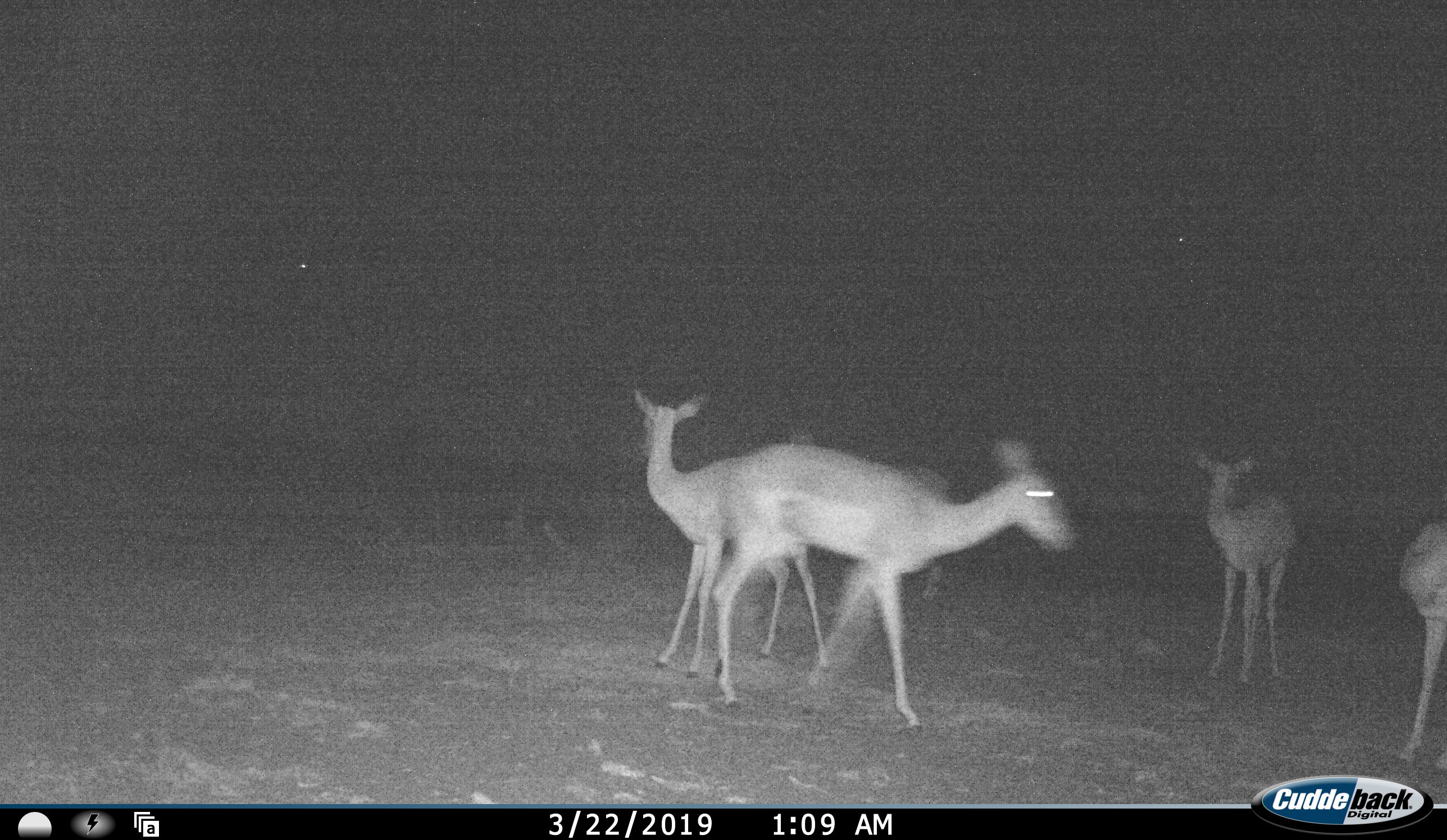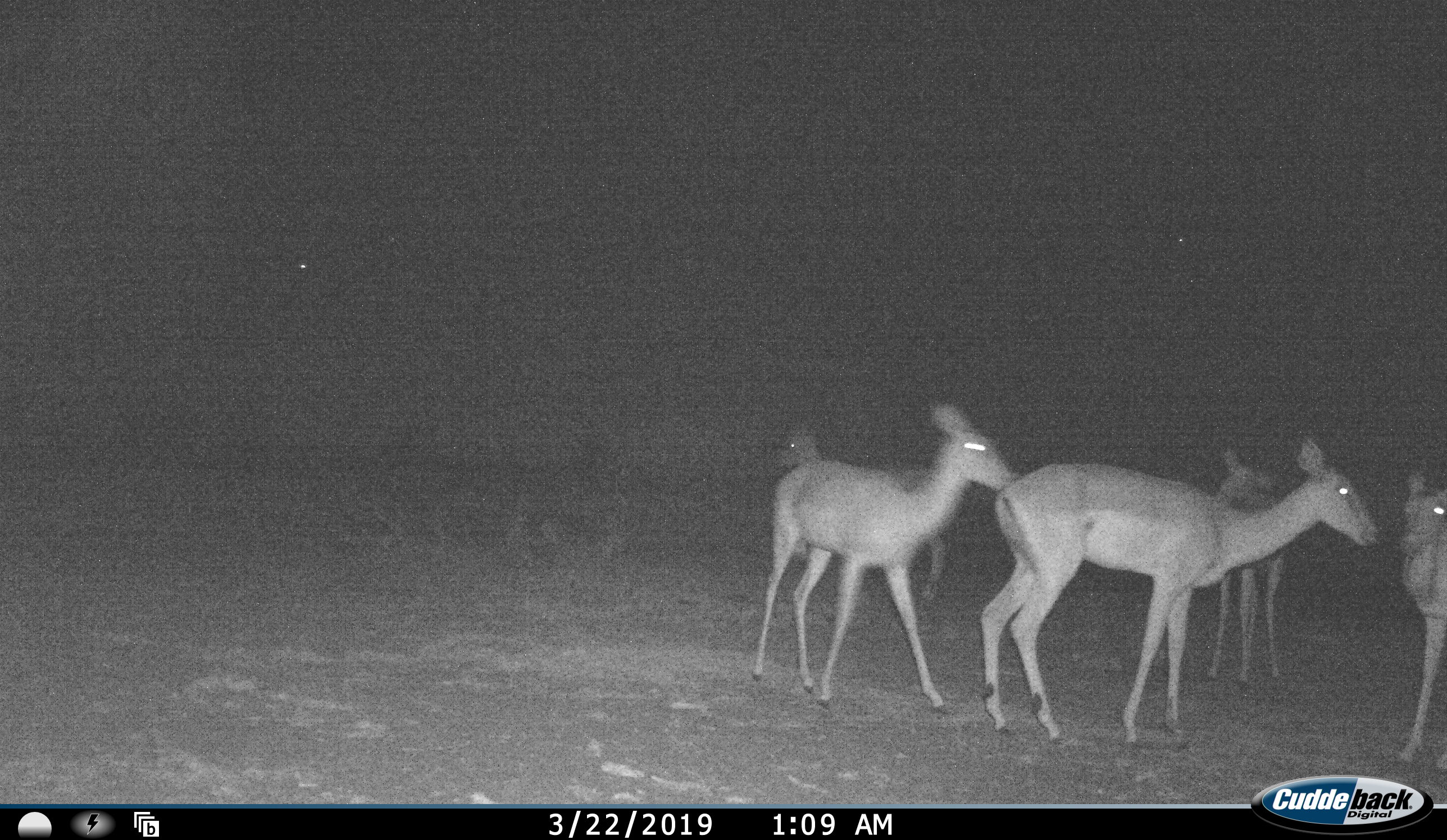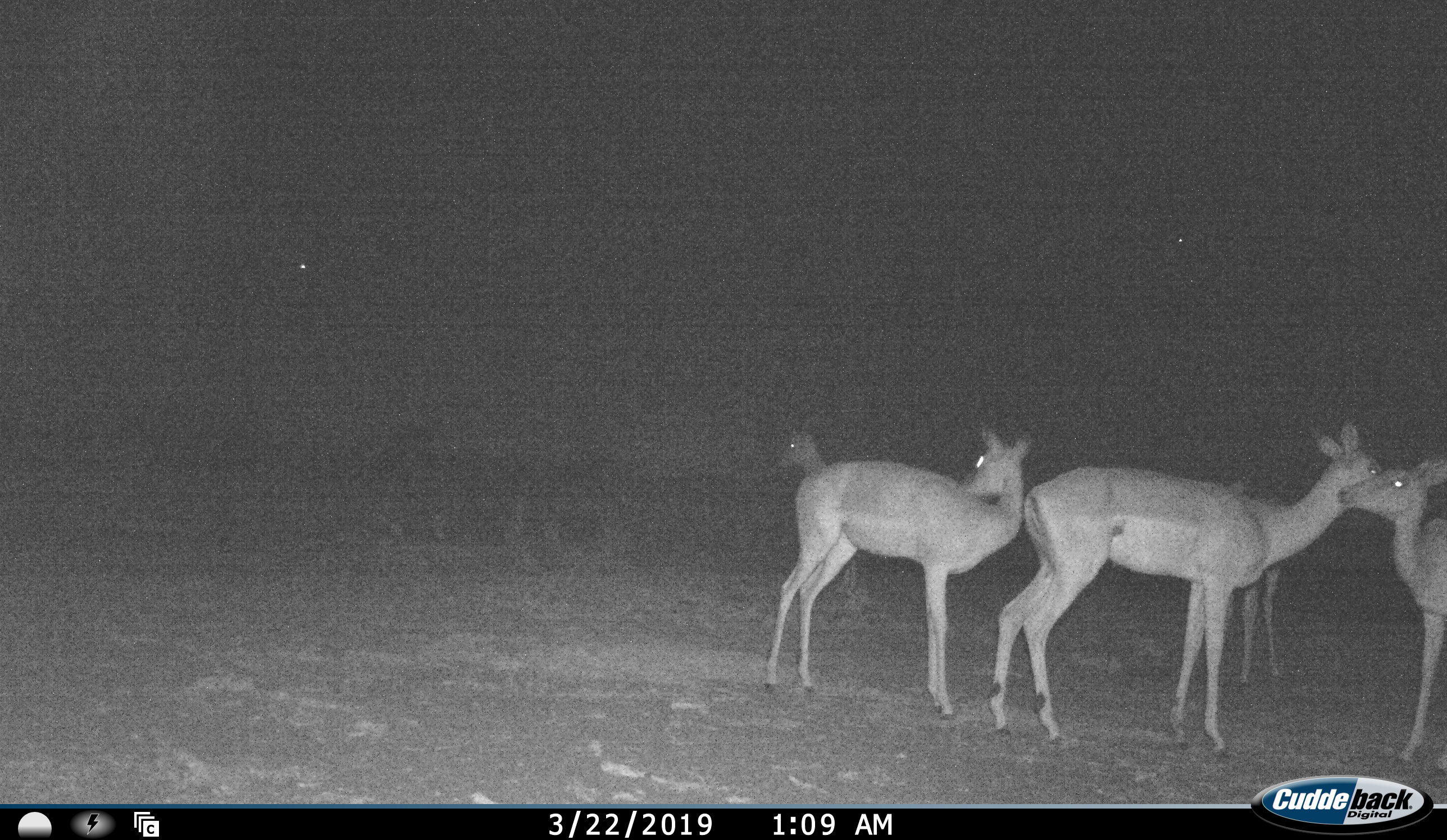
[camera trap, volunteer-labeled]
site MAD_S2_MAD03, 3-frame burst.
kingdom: Animalia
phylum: Chordata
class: Mammalia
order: Artiodactyla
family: Bovidae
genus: Aepyceros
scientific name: Aepyceros melampus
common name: impala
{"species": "impala (Aepyceros melampus)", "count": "5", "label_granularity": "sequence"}